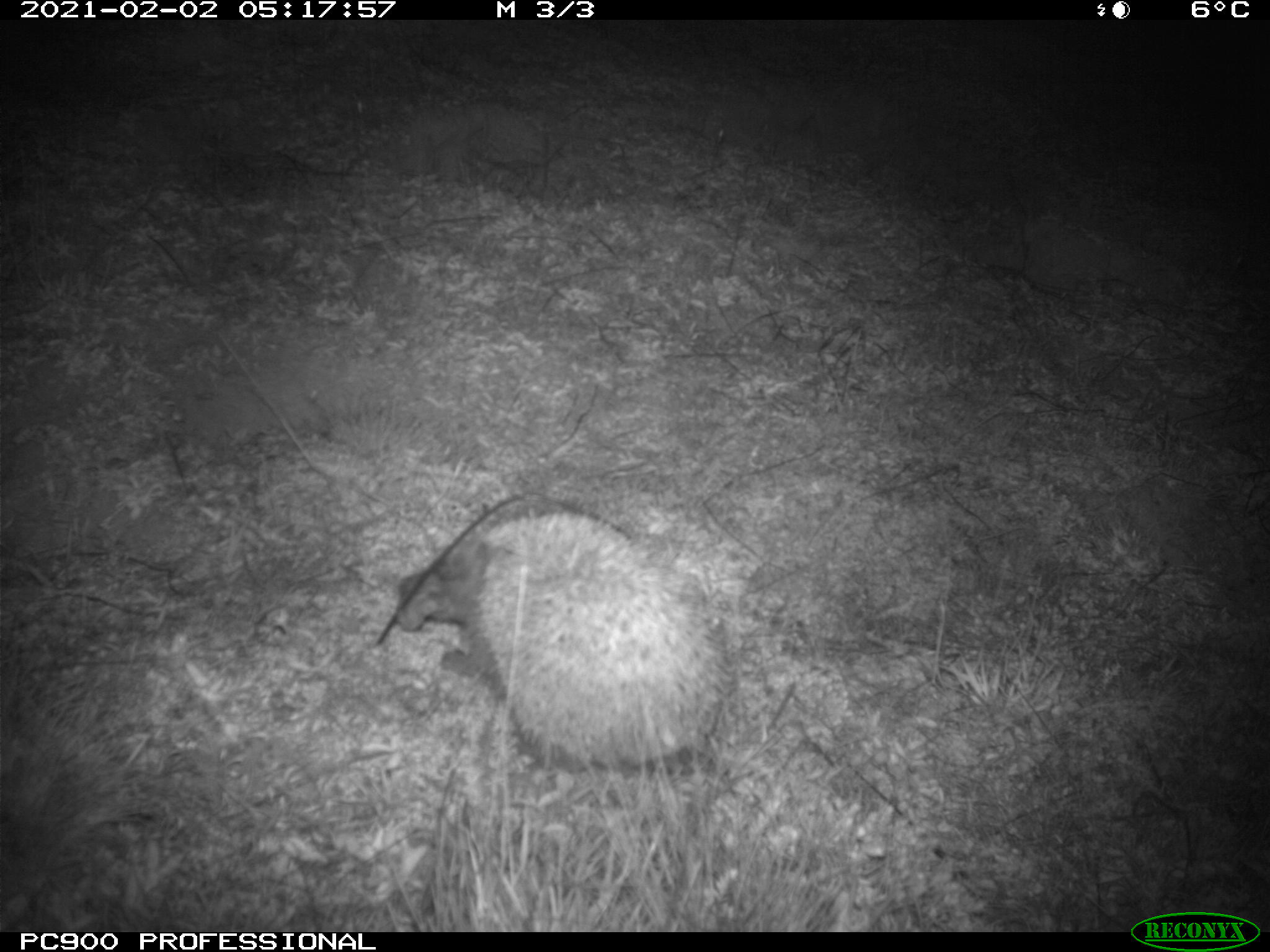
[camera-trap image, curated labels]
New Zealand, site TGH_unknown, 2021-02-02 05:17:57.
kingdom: Animalia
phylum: Chordata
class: Mammalia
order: Eulipotyphla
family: Erinaceidae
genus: Erinaceus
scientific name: Erinaceus europaeus europaeus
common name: european hedgehog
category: hedgehog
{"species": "hedgehog (european hedgehog) (Erinaceus europaeus europaeus)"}